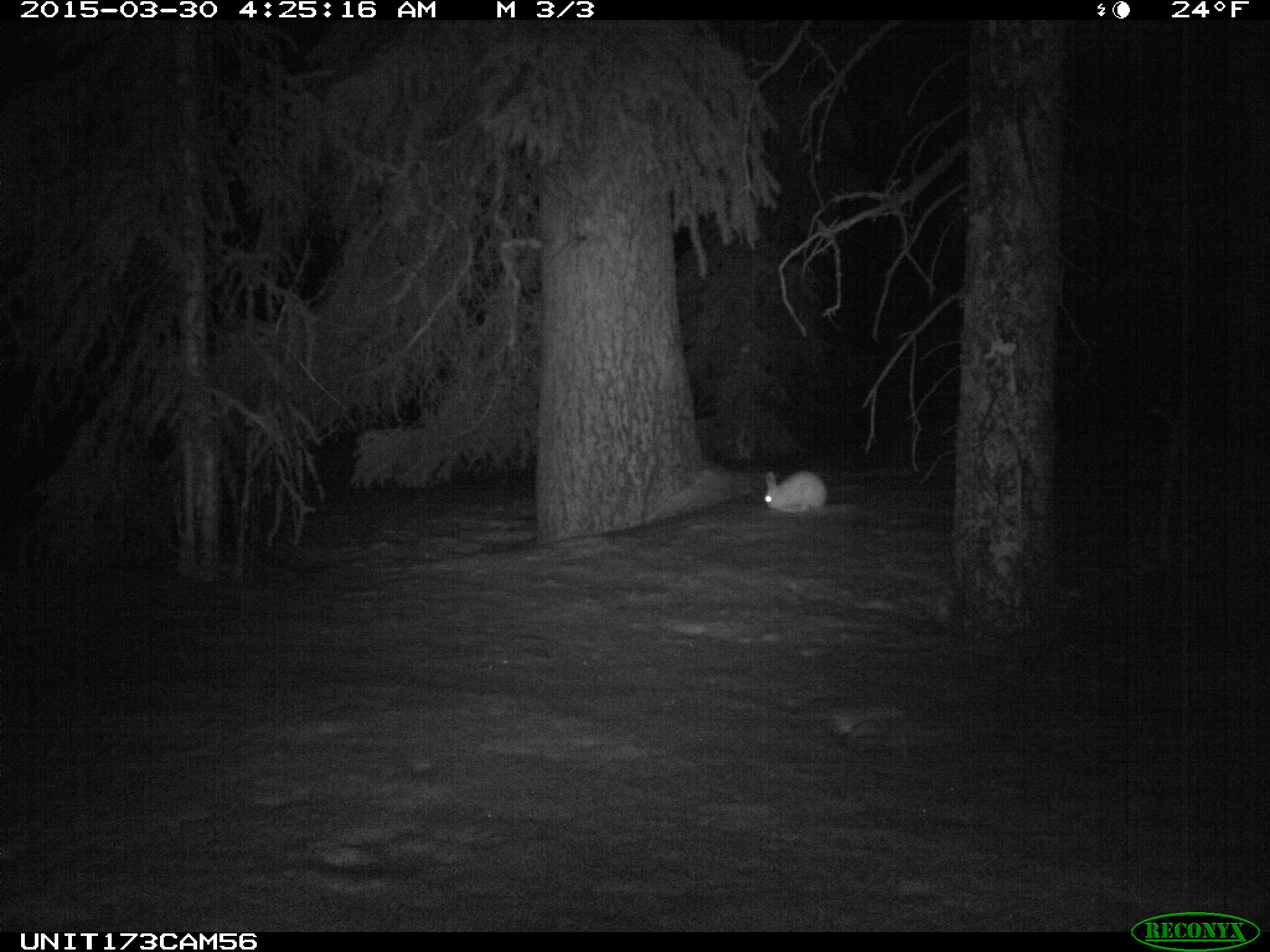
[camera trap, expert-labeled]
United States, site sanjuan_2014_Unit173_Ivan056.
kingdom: Animalia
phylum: Chordata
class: Mammalia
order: Lagomorpha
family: Leporidae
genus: Lepus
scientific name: Lepus americanus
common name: snowshoe hare